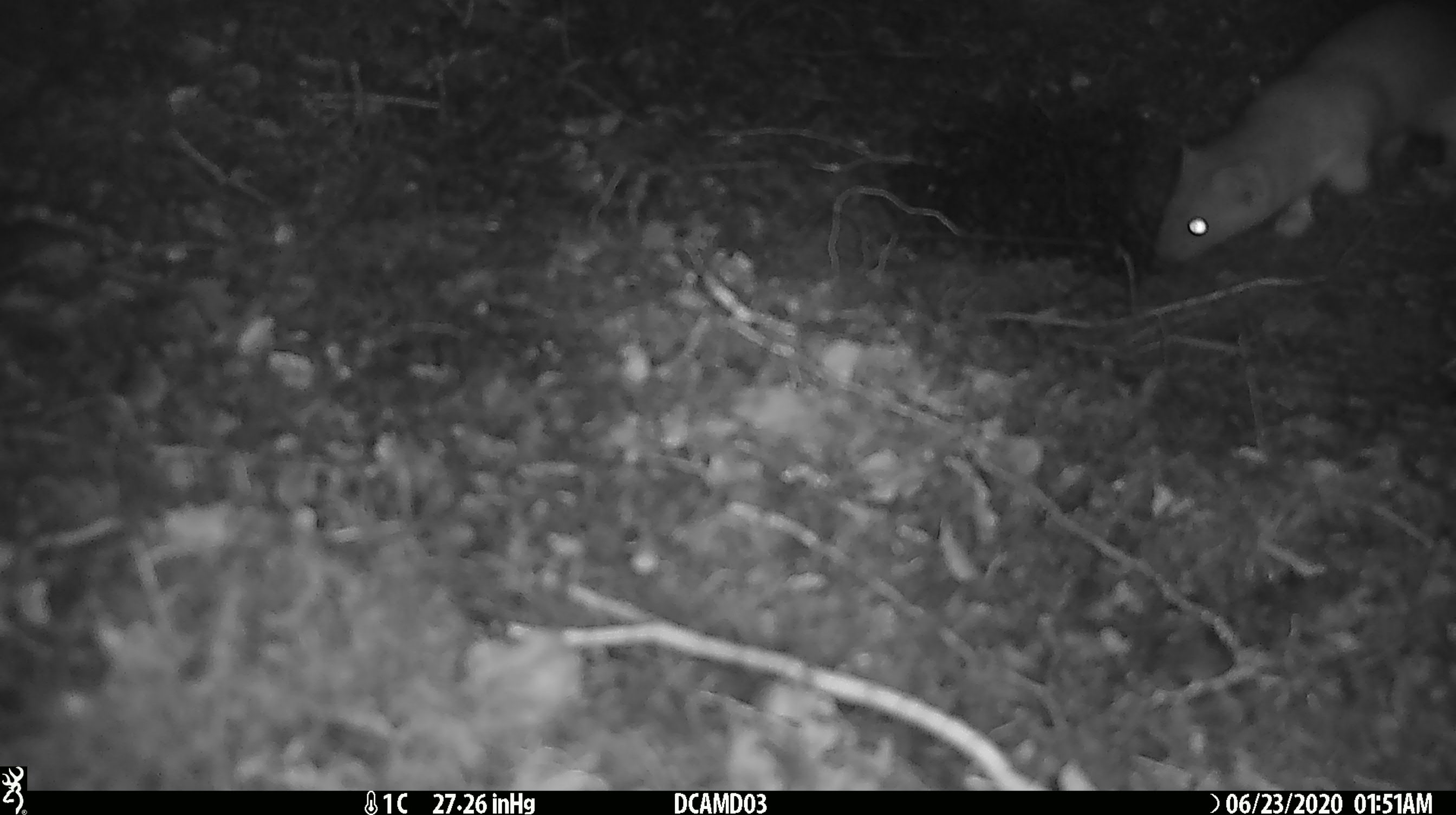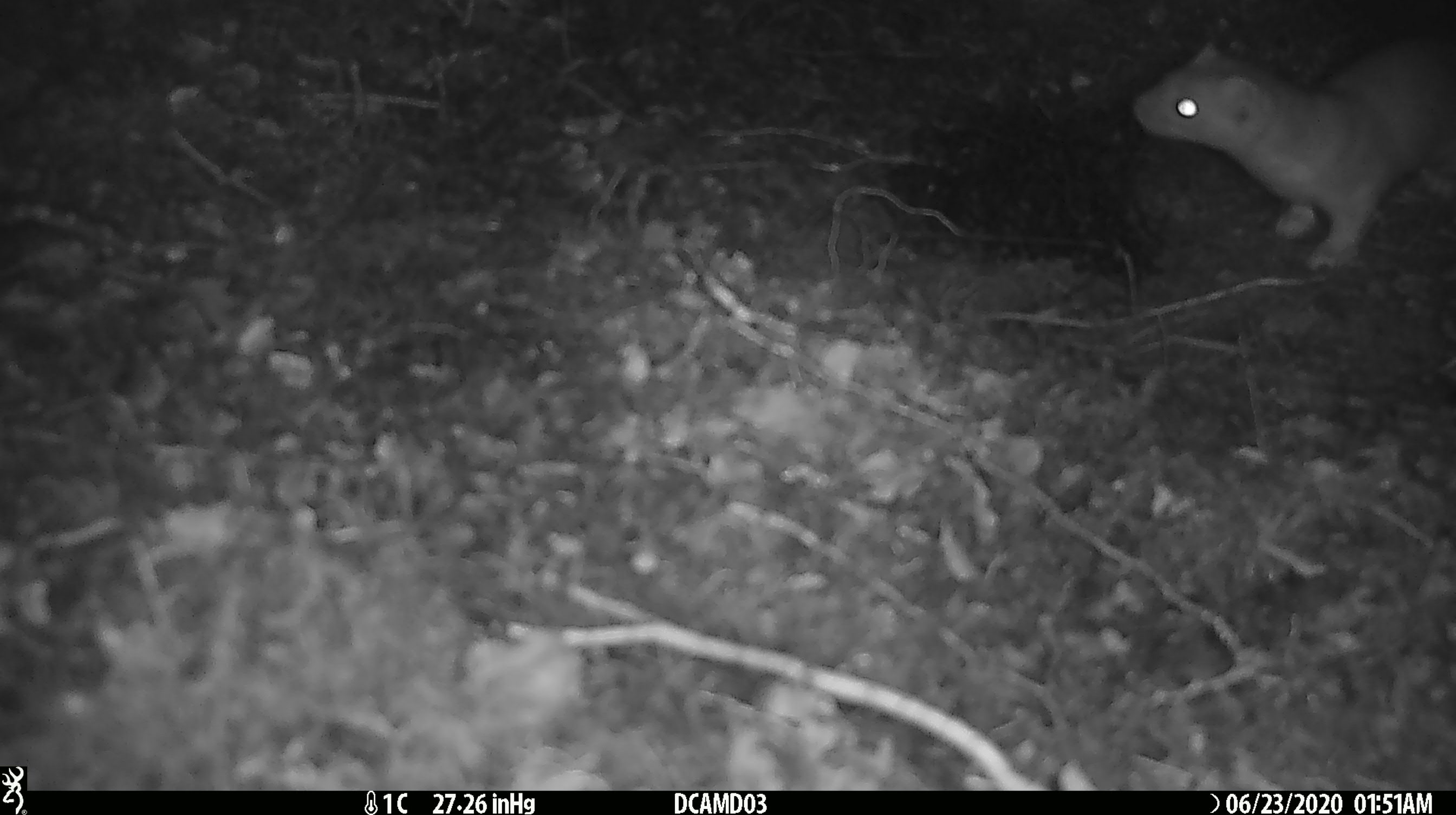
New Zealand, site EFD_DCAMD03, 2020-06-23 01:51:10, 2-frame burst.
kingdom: Animalia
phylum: Chordata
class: Mammalia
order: Carnivora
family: Mustelidae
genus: Mustela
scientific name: Mustela erminea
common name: stoat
Stoat (Mustela erminea).